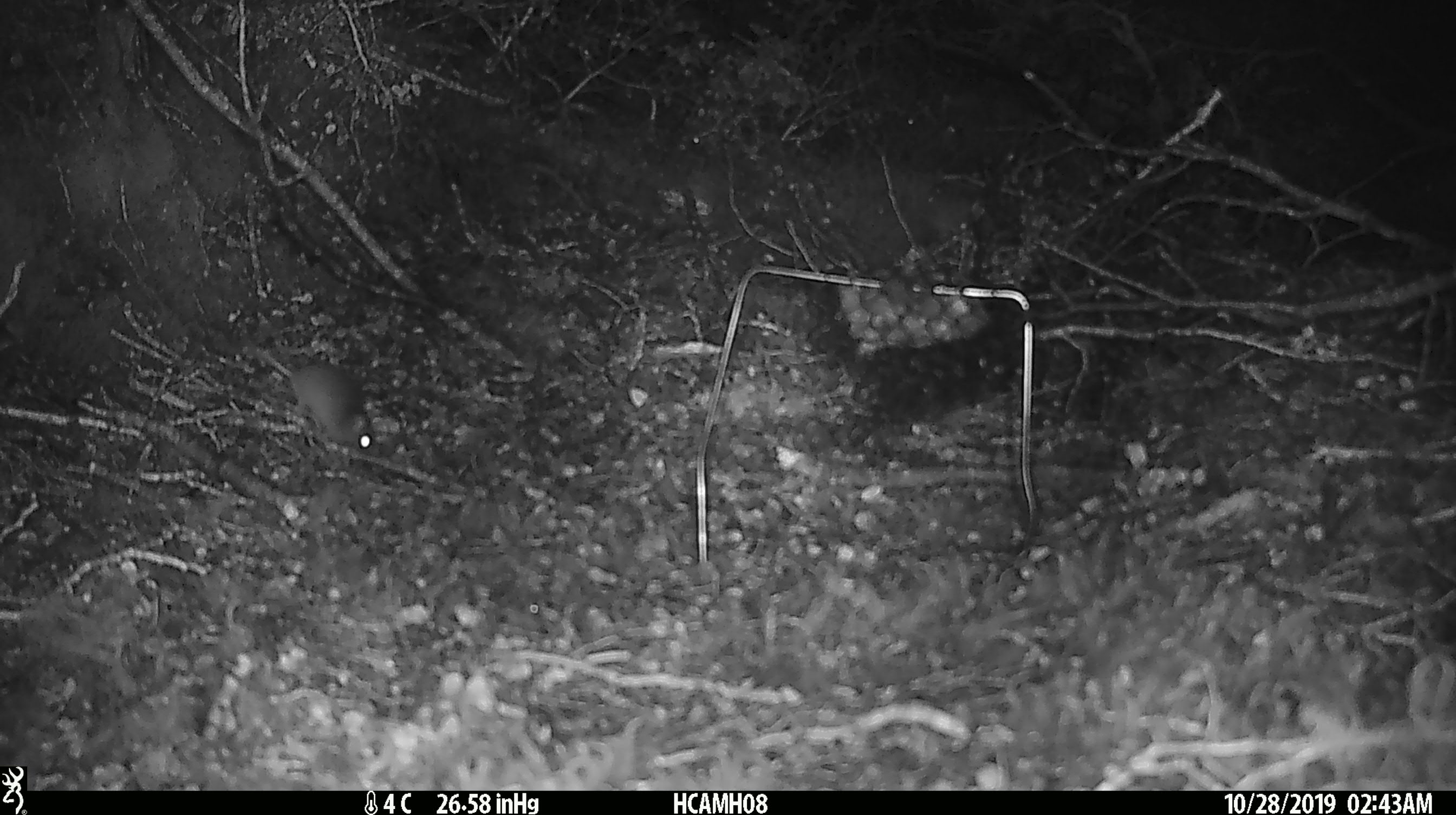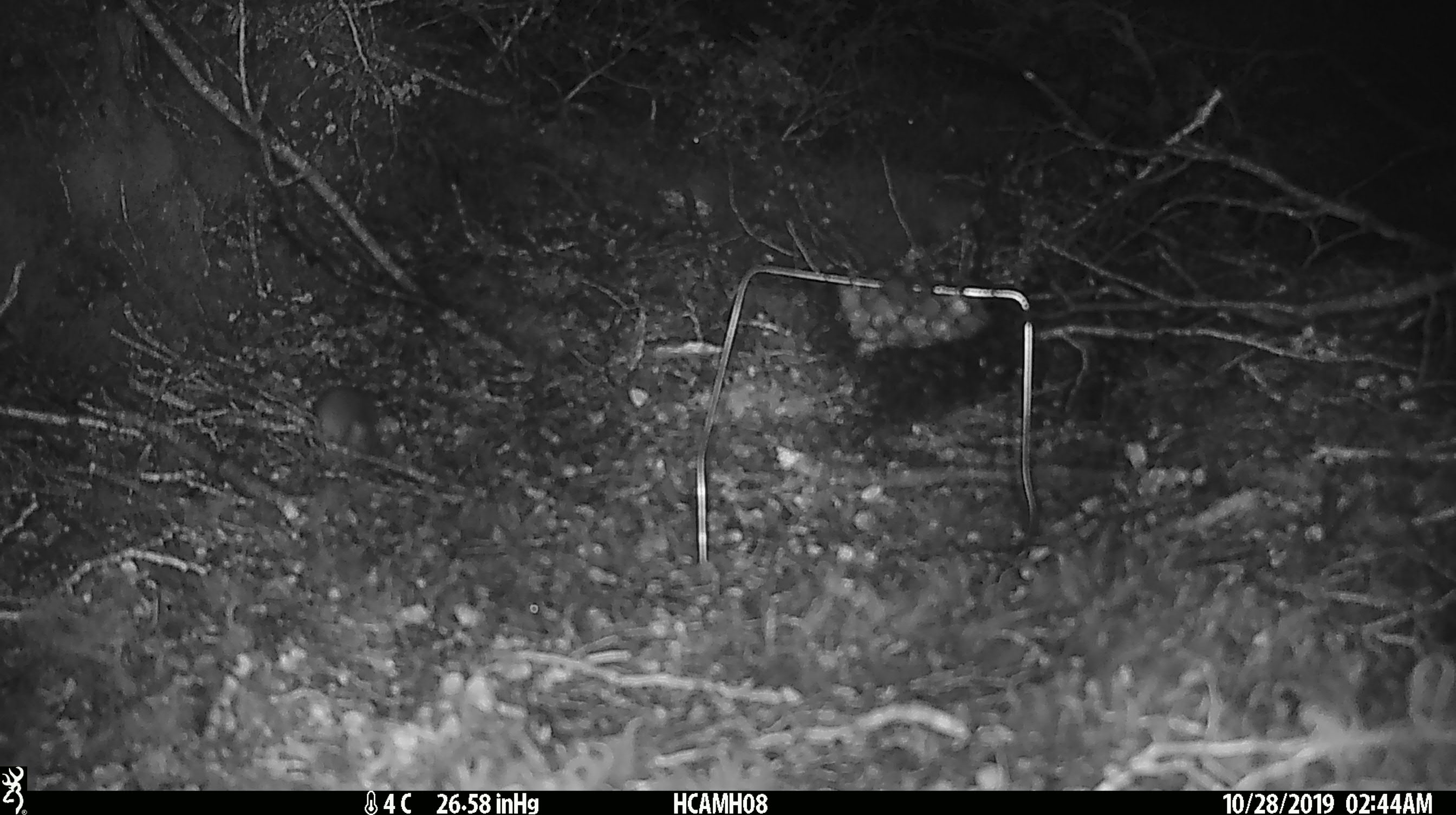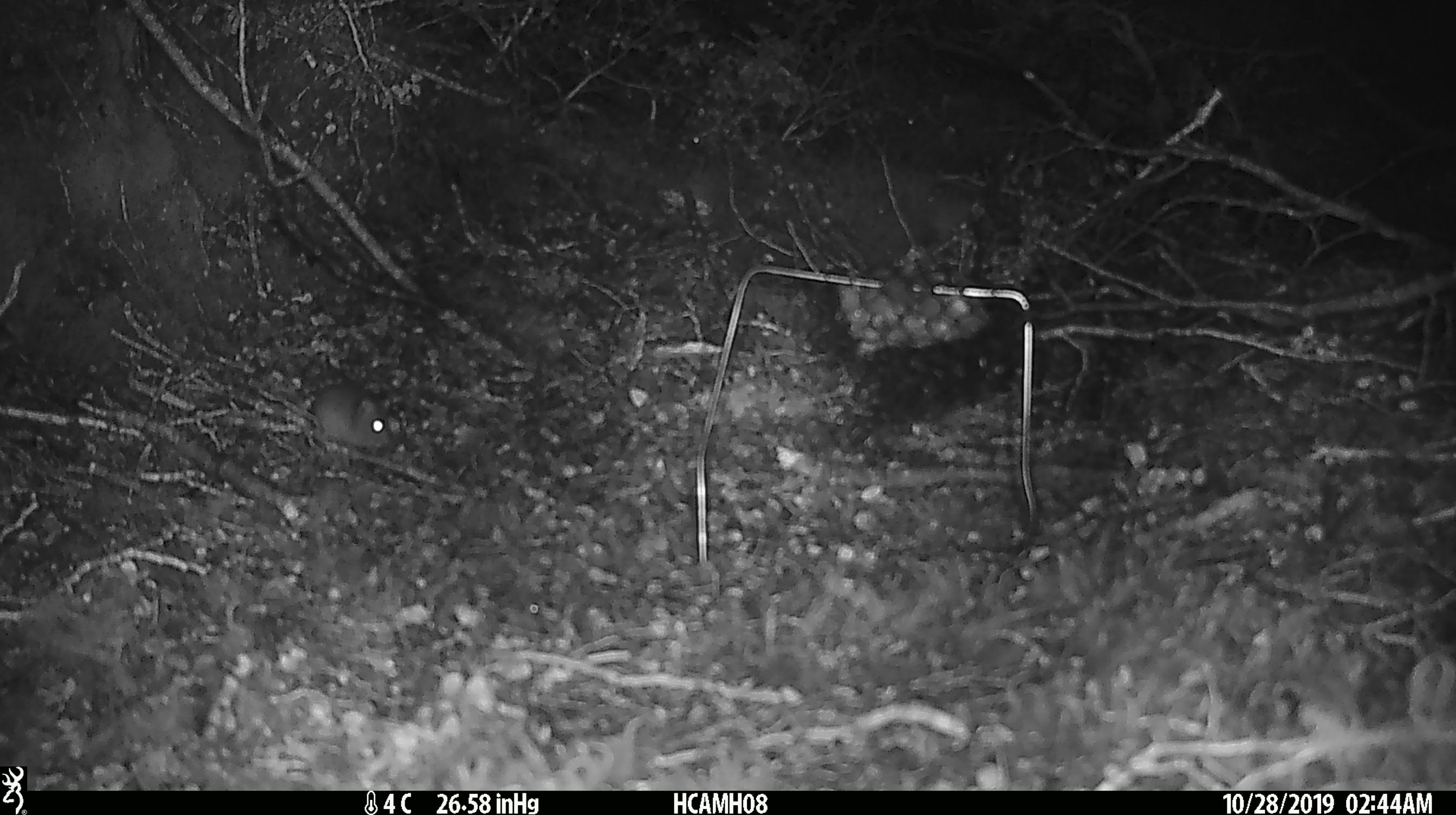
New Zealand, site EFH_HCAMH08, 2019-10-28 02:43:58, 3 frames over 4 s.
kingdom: Animalia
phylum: Chordata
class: Mammalia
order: Rodentia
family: Muridae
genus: Mus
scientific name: Mus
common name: mouse